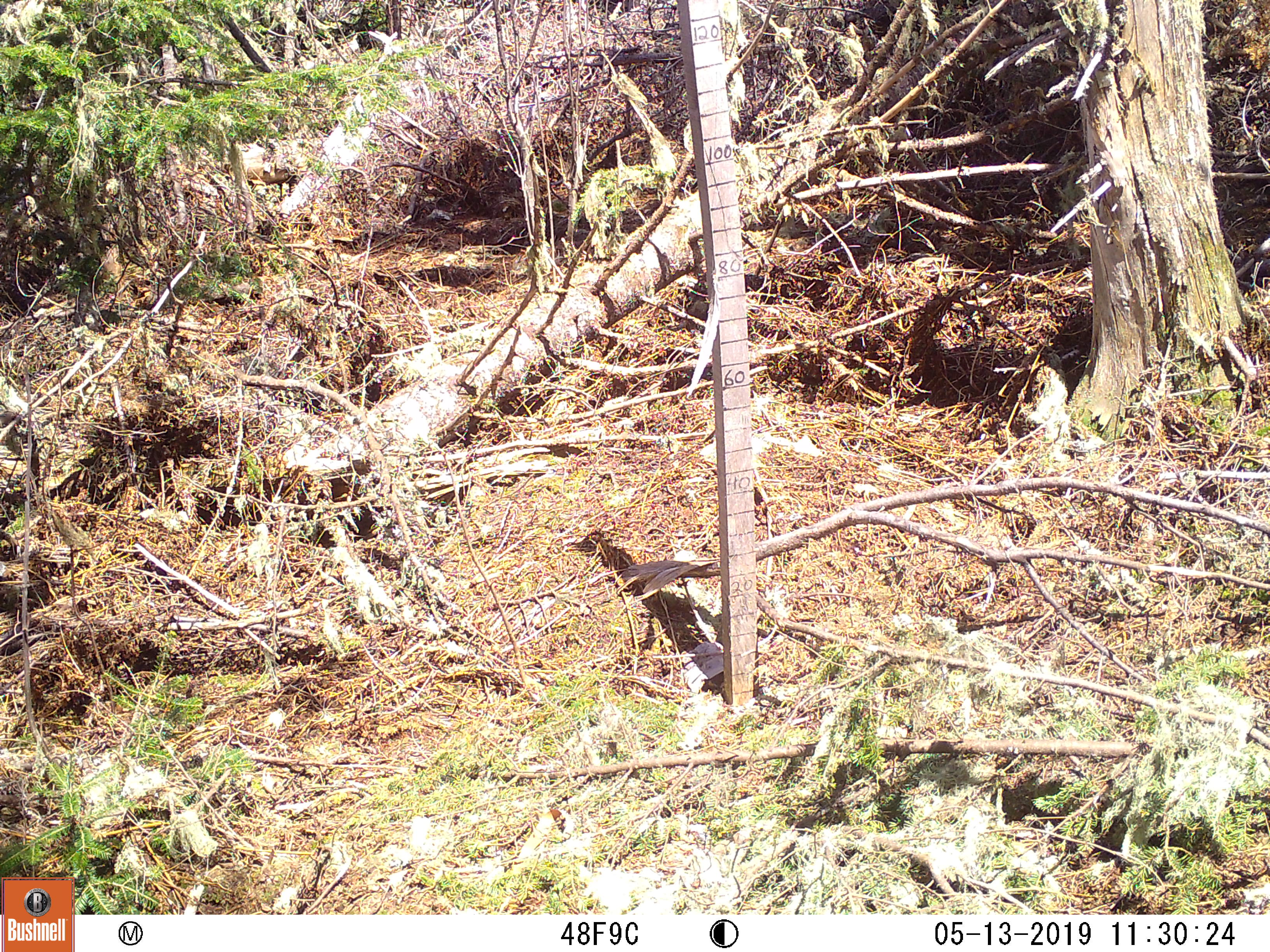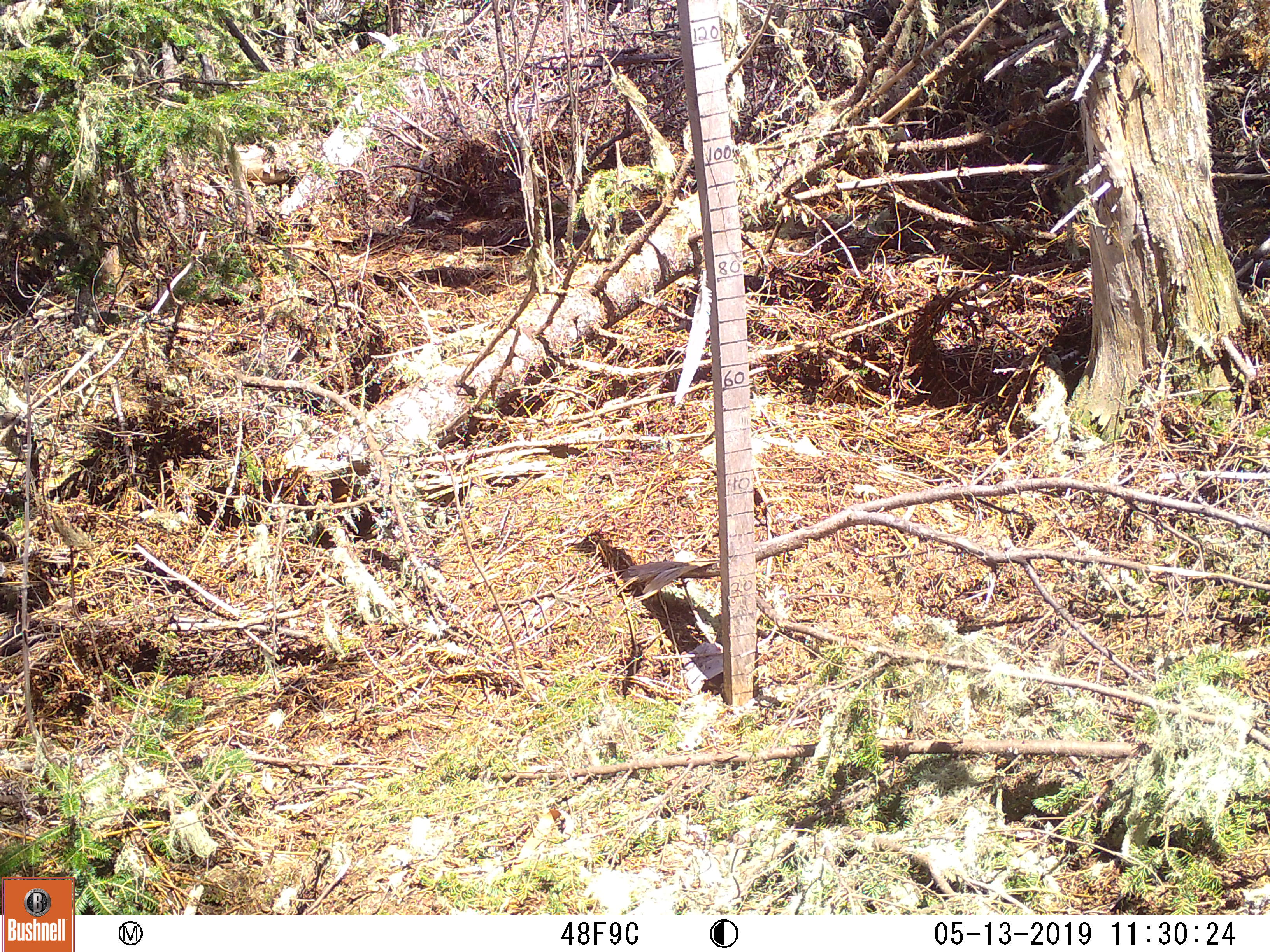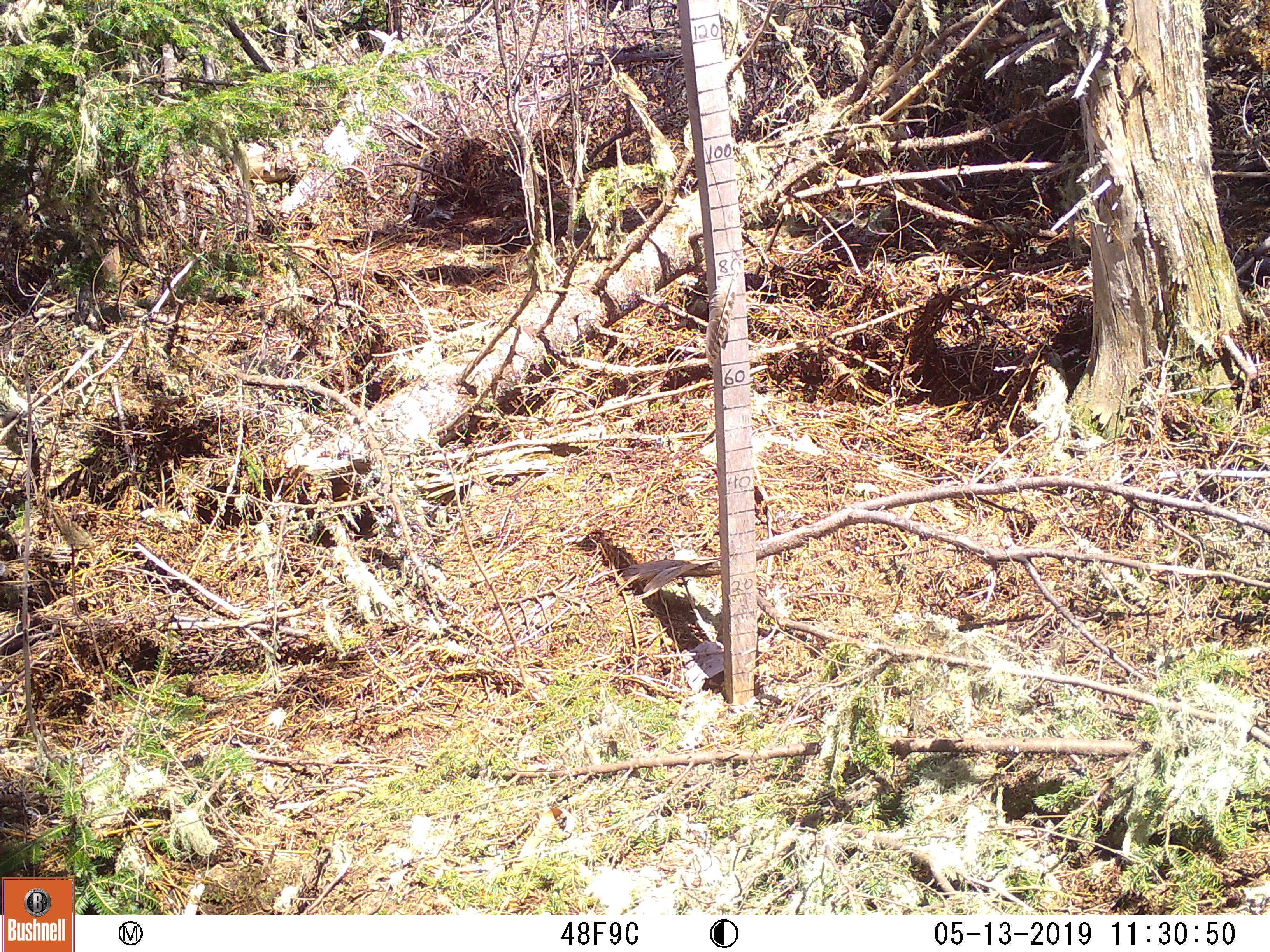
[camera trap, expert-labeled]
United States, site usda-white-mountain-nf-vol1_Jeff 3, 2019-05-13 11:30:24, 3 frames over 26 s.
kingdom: Animalia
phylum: Chordata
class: Mammalia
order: Lagomorpha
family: Leporidae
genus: Lepus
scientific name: Lepus americanus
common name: snowshoe hare